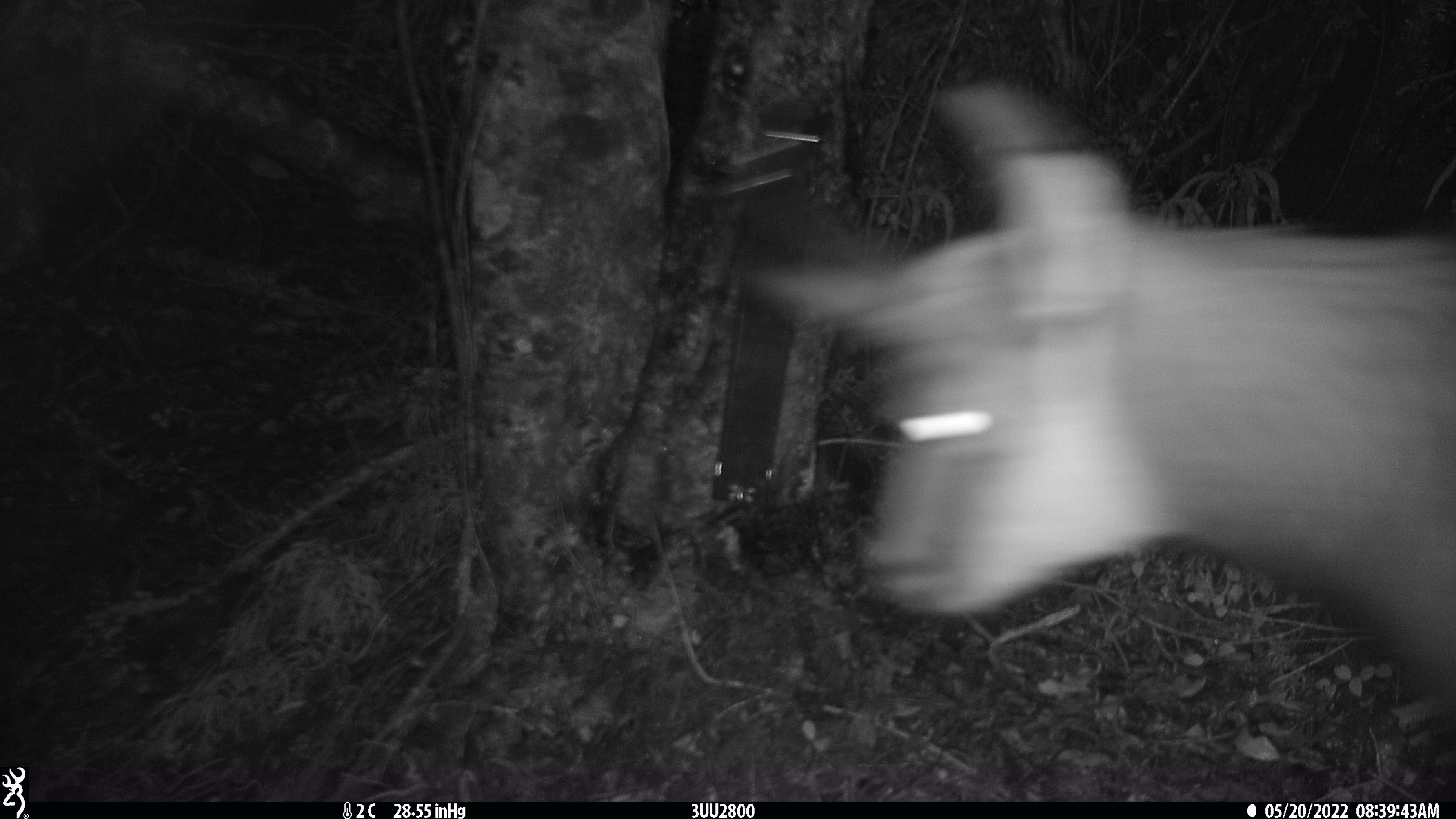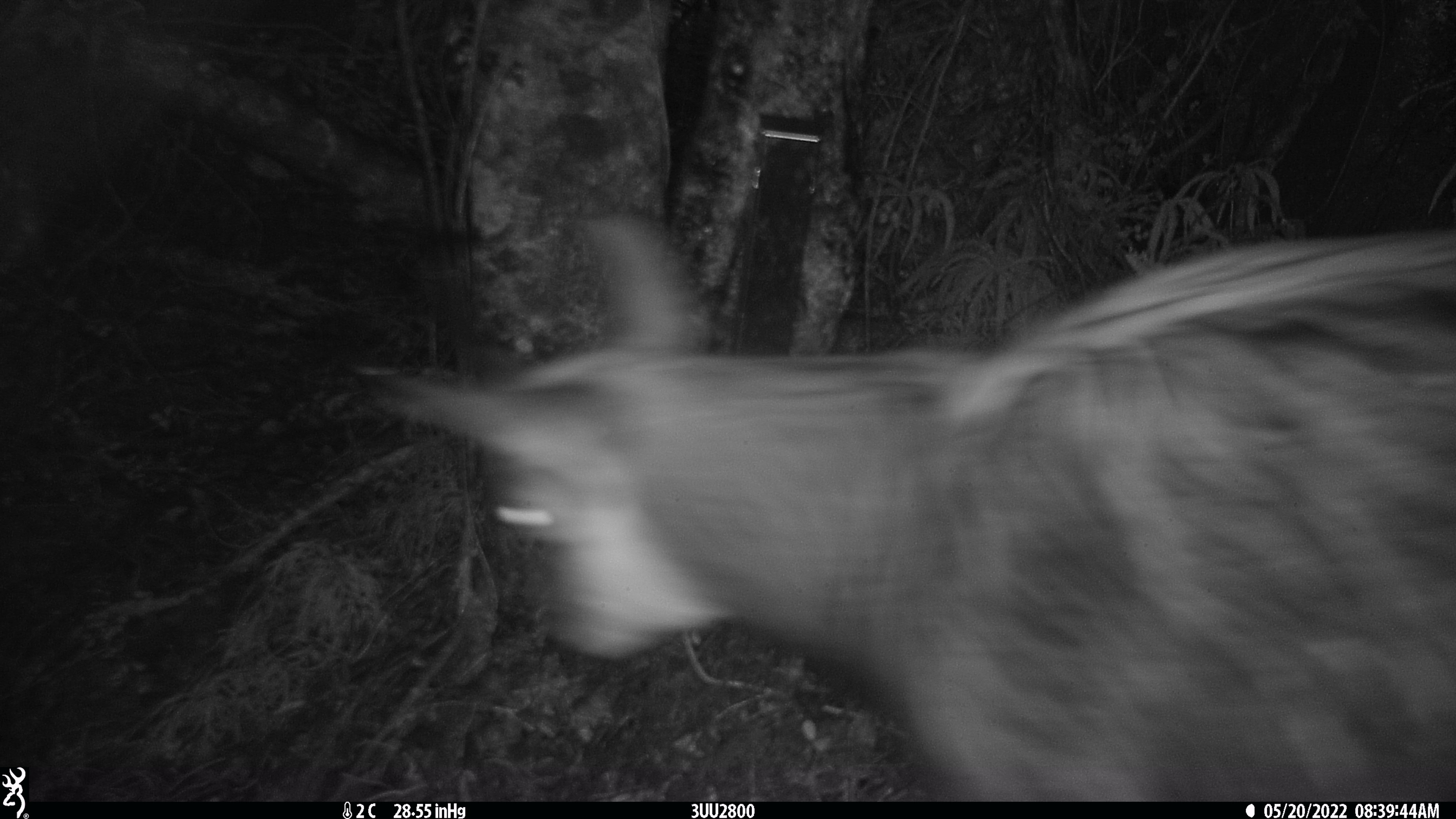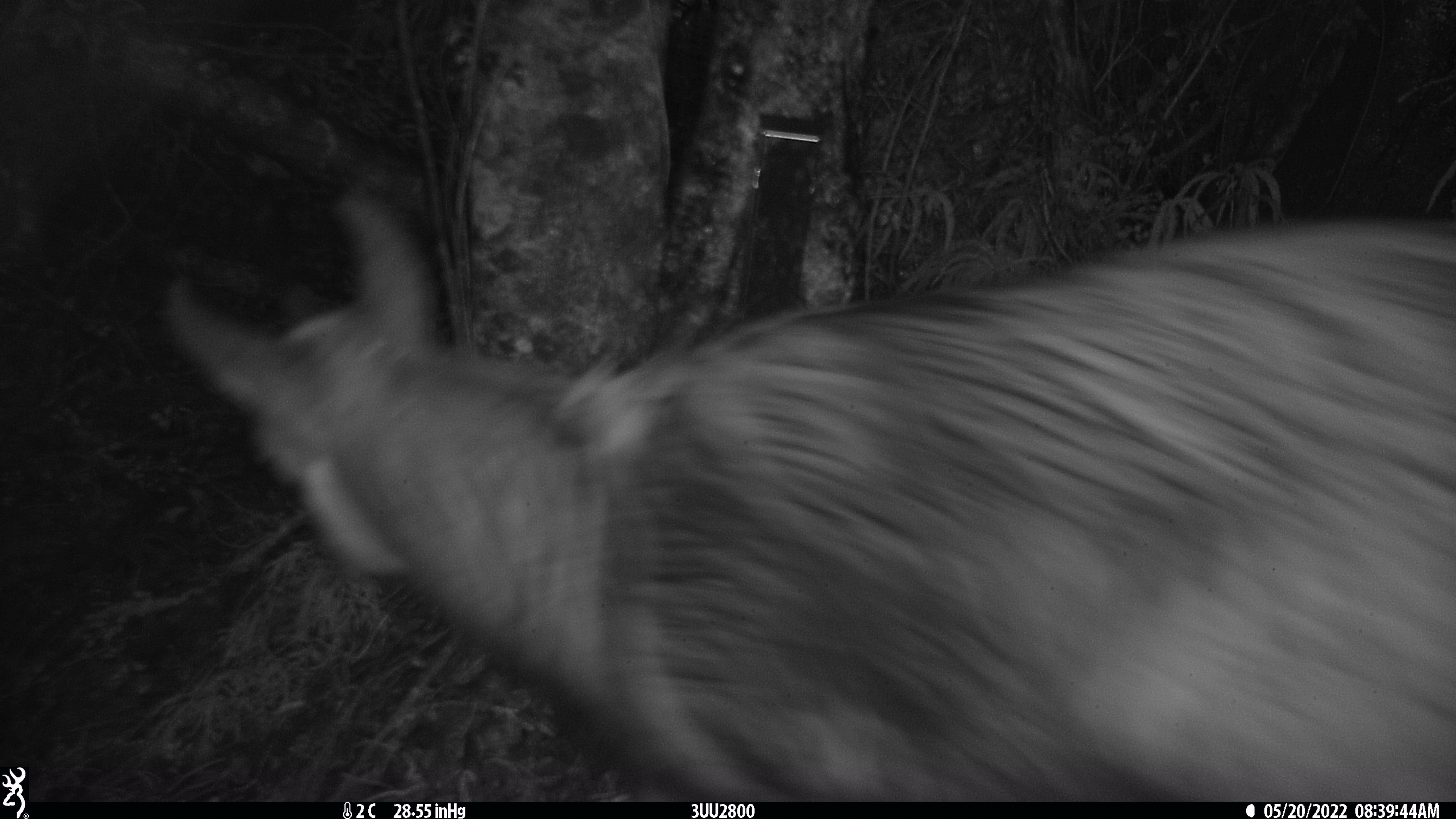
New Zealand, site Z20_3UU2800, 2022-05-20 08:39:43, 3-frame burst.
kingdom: Animalia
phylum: Chordata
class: Mammalia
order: Artiodactyla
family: Bovidae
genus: Rupicapra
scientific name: Rupicapra rupicapra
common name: alpine chamois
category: chamois